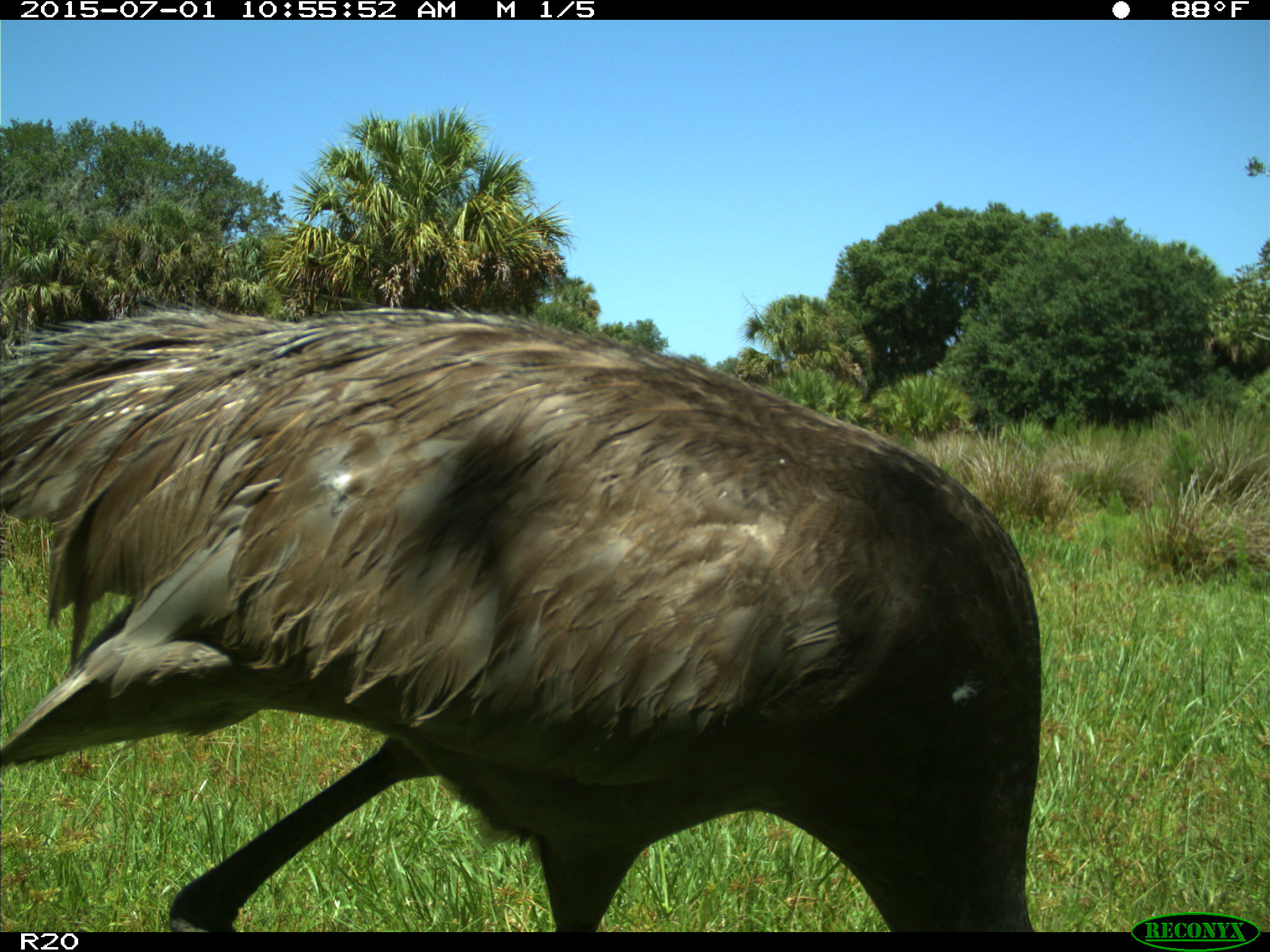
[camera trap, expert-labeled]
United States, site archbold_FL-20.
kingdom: Animalia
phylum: Chordata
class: Aves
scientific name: Aves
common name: birds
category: unidentified bird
Unidentified bird (birds) (Aves).